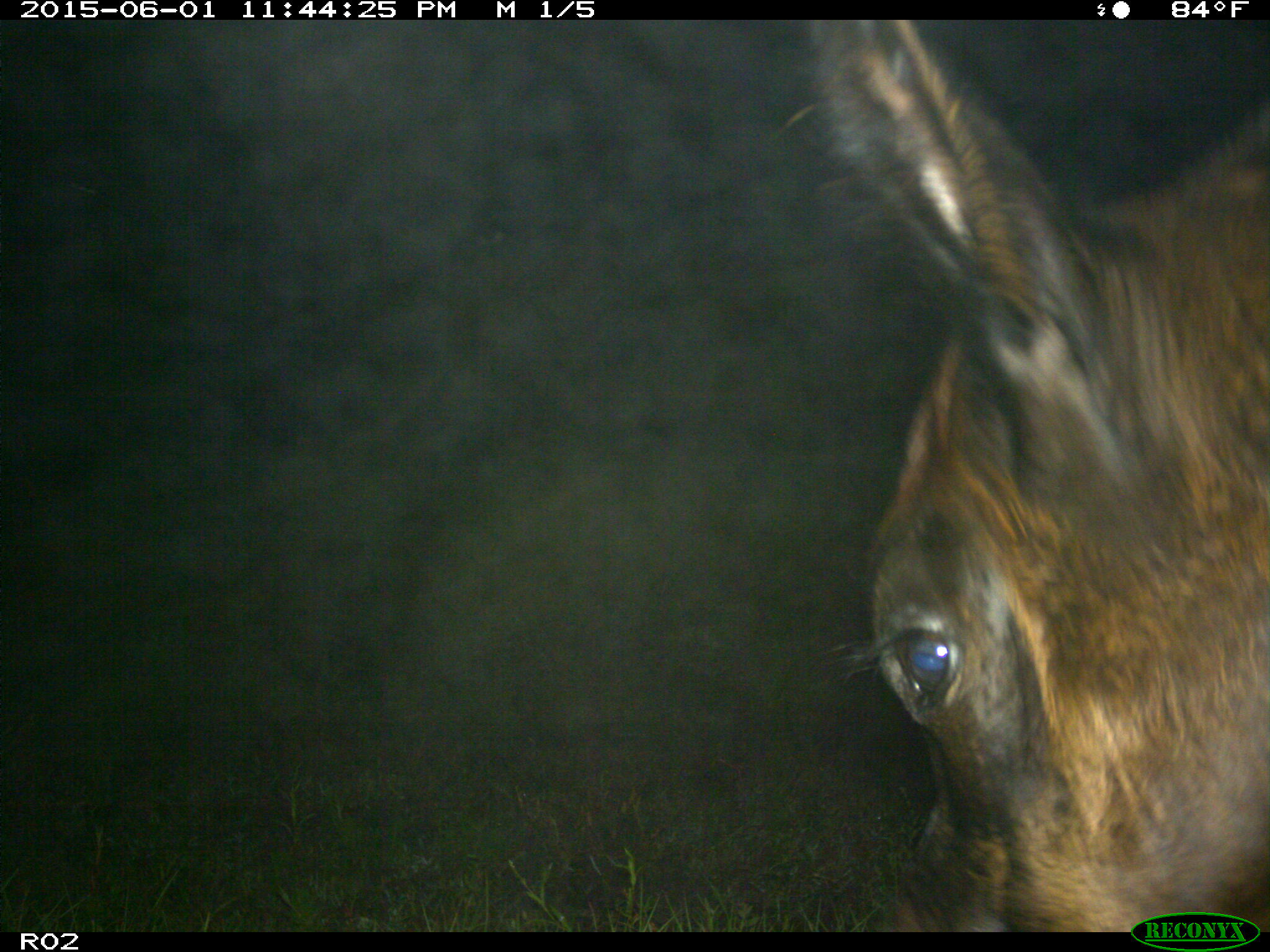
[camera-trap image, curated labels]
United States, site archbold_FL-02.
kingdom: Animalia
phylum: Chordata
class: Mammalia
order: Artiodactyla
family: Bovidae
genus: Bos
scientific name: Bos taurus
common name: domestic cow